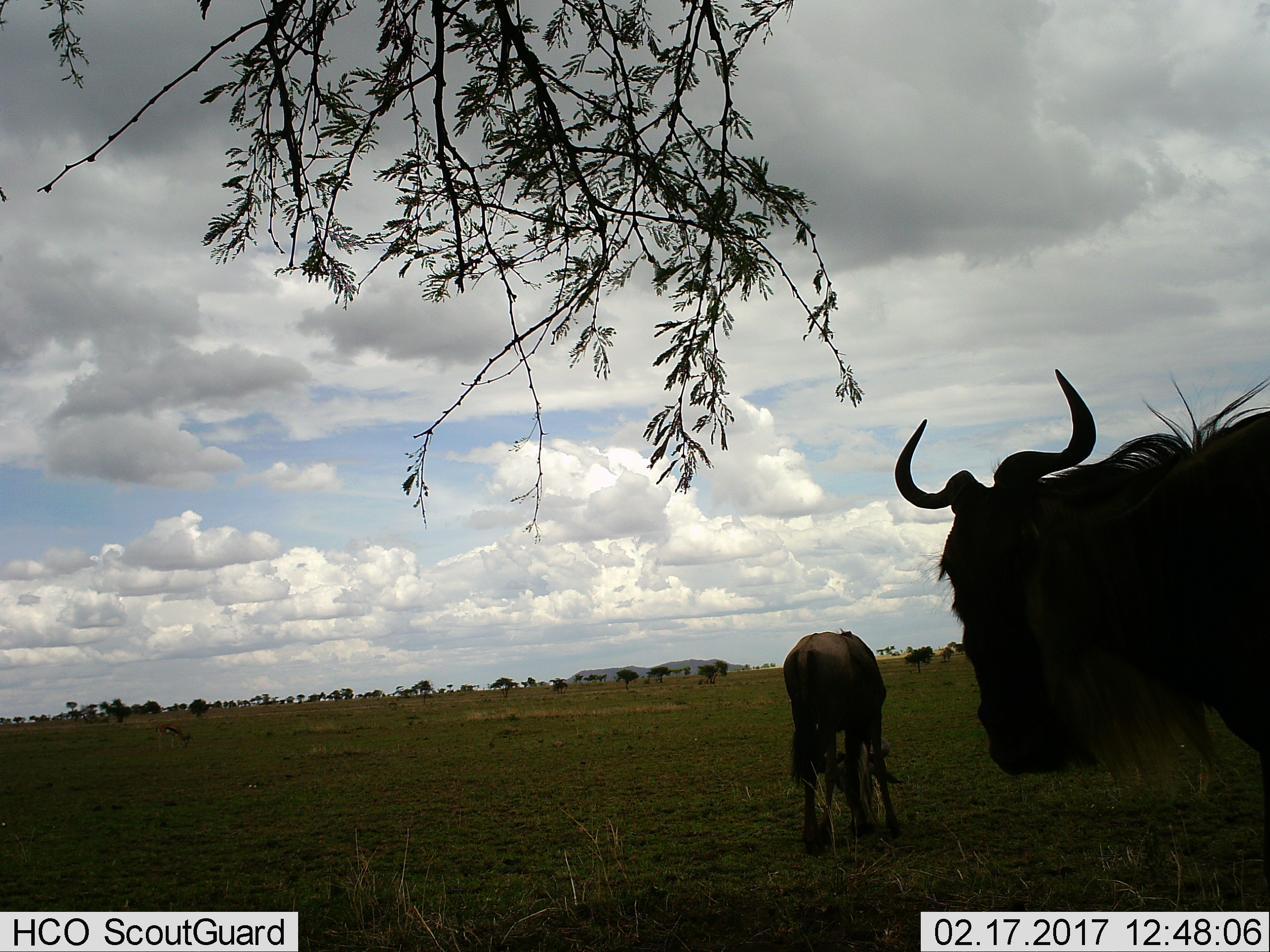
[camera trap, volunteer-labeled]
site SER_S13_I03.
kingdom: Animalia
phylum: Chordata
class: Mammalia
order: Artiodactyla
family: Bovidae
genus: Connochaetes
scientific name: Connochaetes taurinus taurinus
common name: blue wildebeest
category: wildebeestblue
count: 2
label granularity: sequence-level